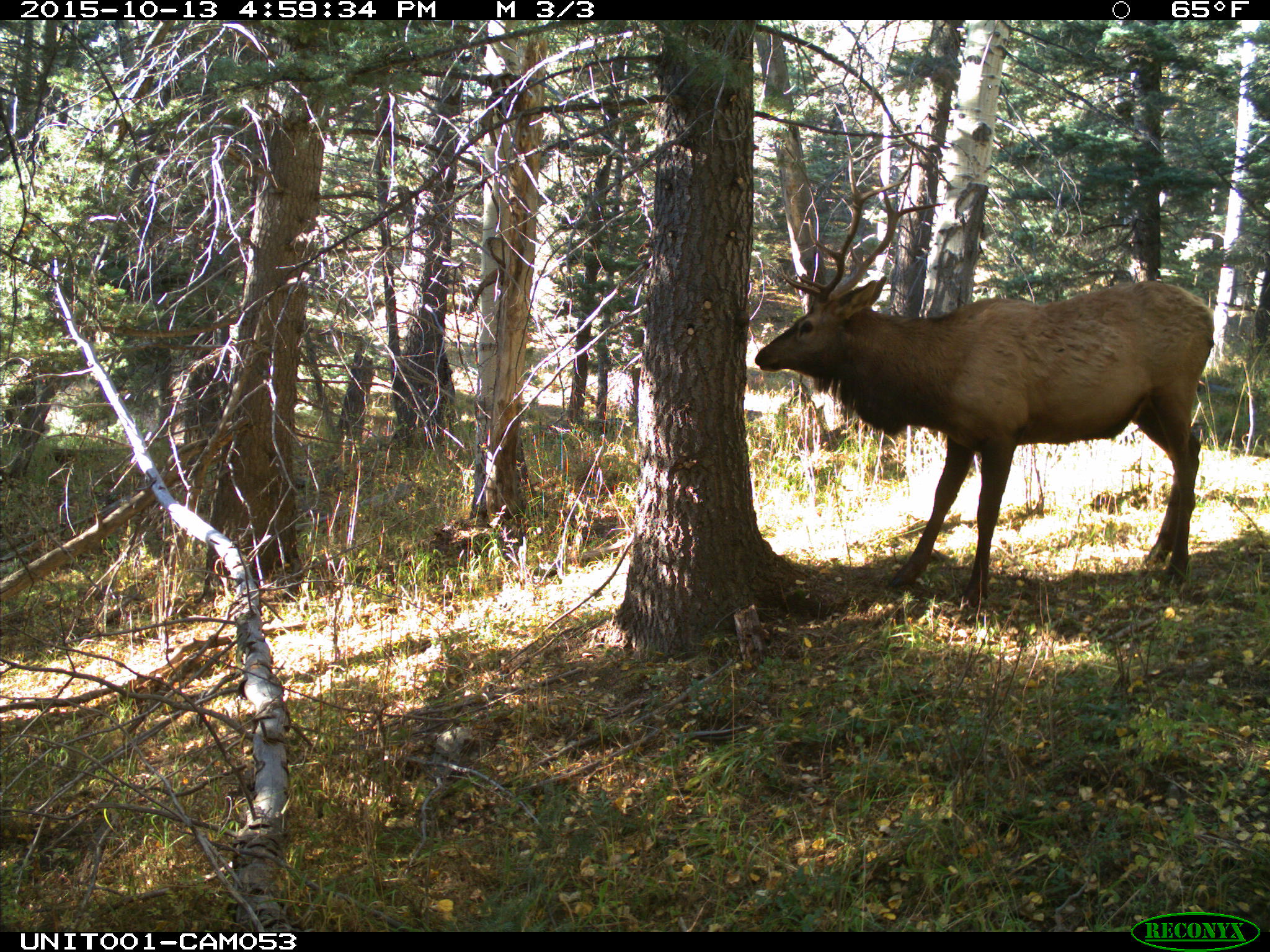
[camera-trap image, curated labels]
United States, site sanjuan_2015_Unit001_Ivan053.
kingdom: Animalia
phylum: Chordata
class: Mammalia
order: Artiodactyla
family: Cervidae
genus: Cervus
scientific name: Cervus elaphus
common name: red deer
Cervus elaphus (red deer).